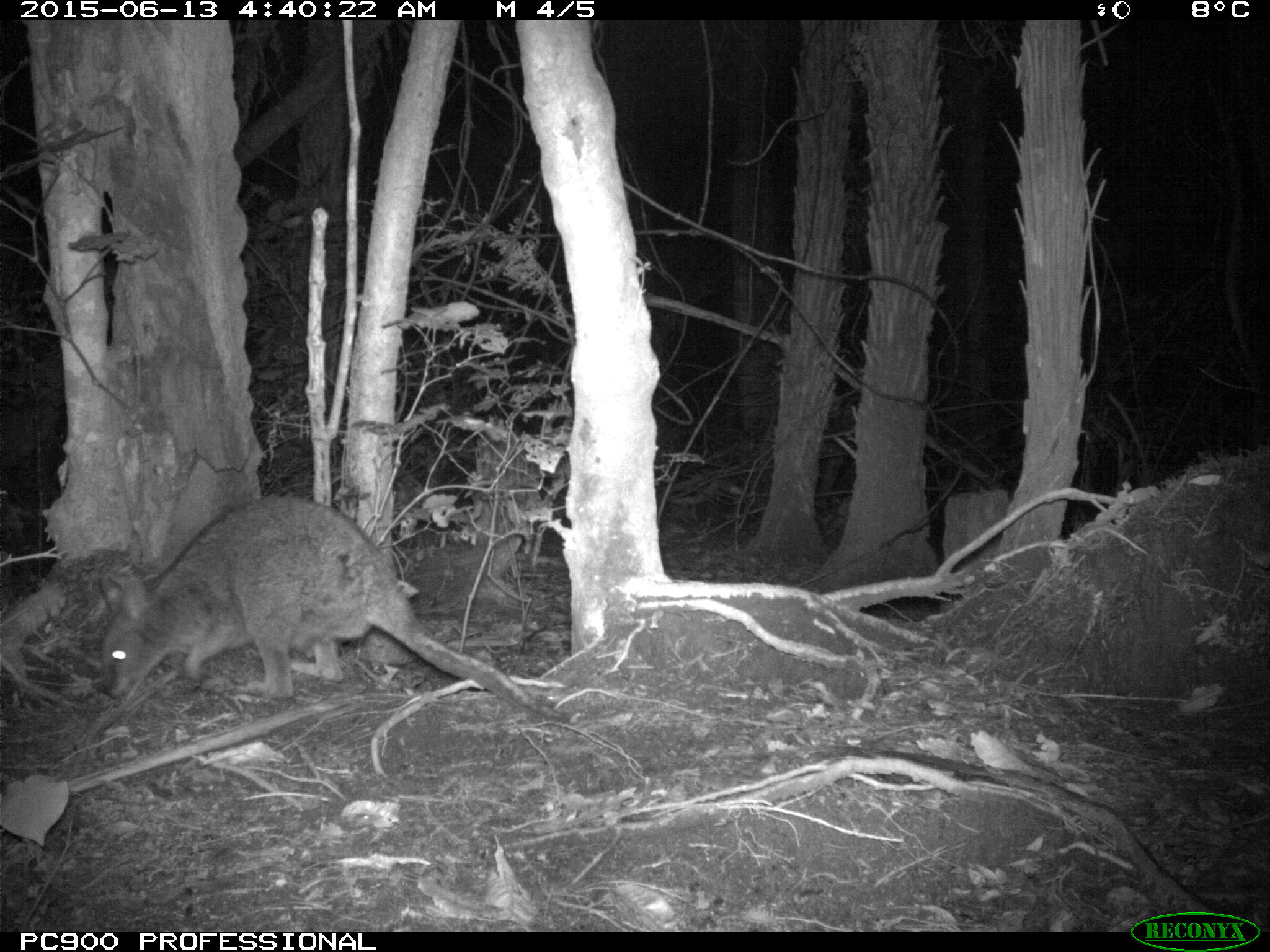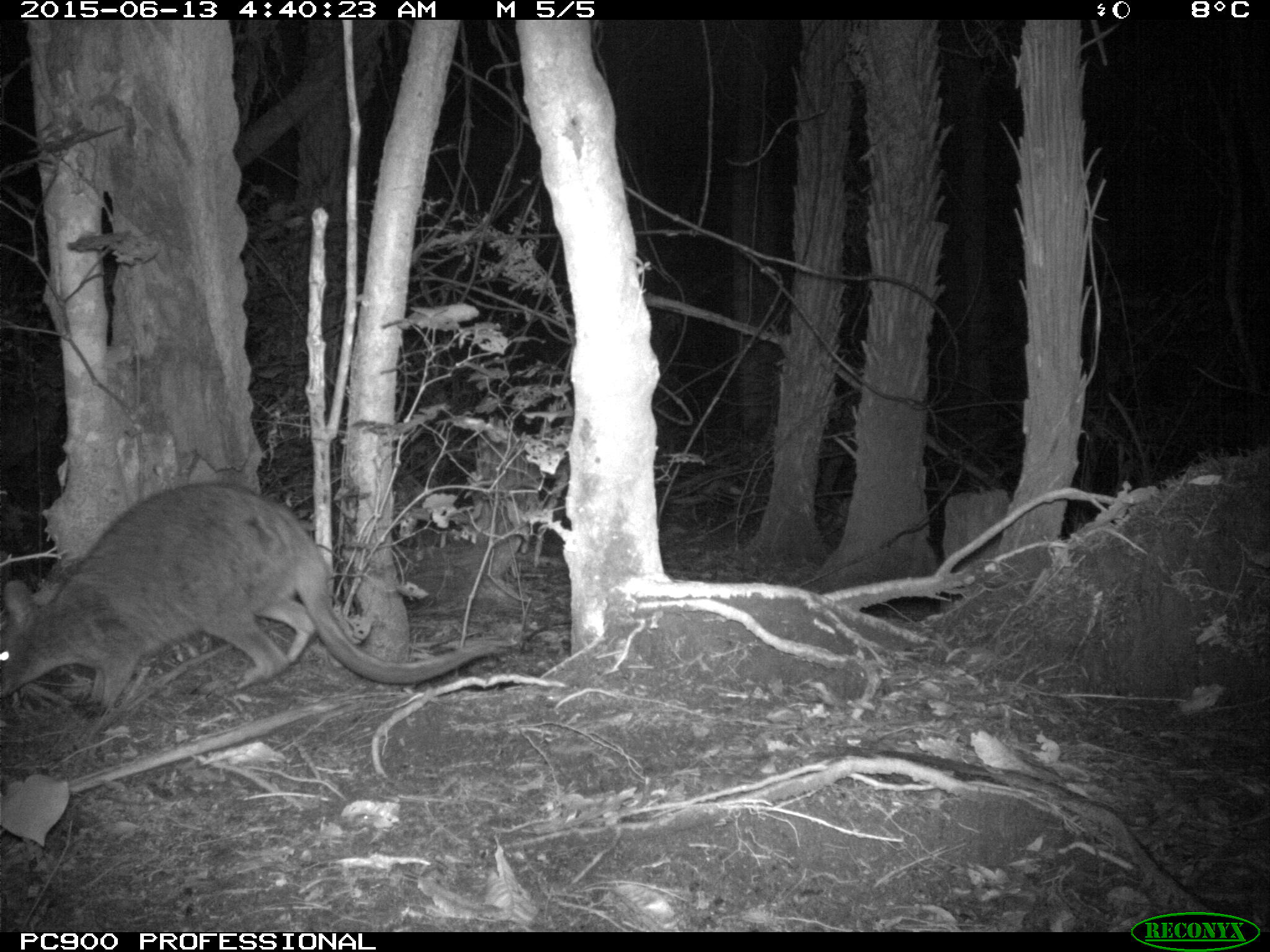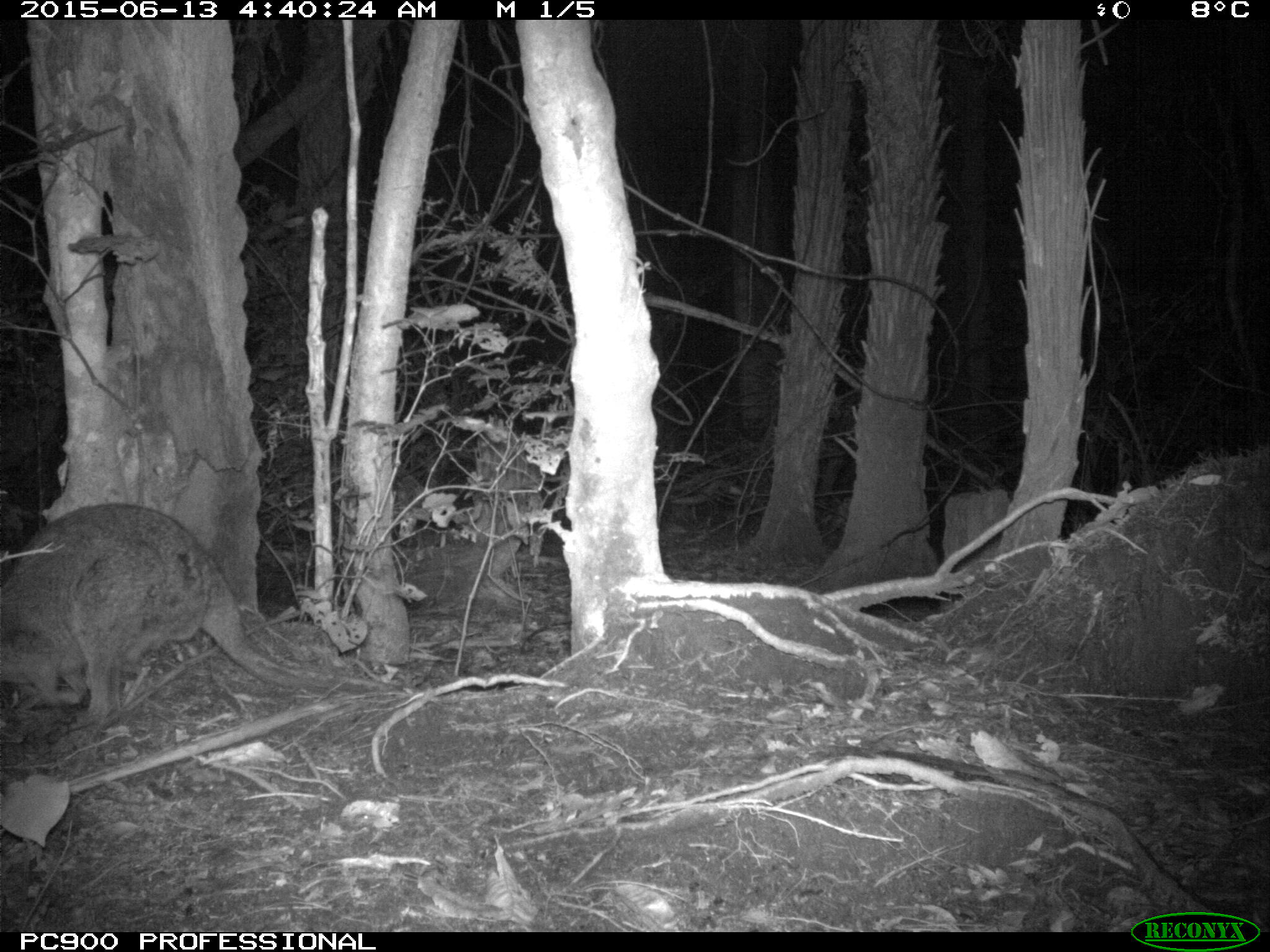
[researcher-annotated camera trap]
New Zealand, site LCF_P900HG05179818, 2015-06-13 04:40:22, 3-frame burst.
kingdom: Animalia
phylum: Chordata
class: Mammalia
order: Diprotodontia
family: Macropodidae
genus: Notamacropus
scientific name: Notamacropus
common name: wallaby